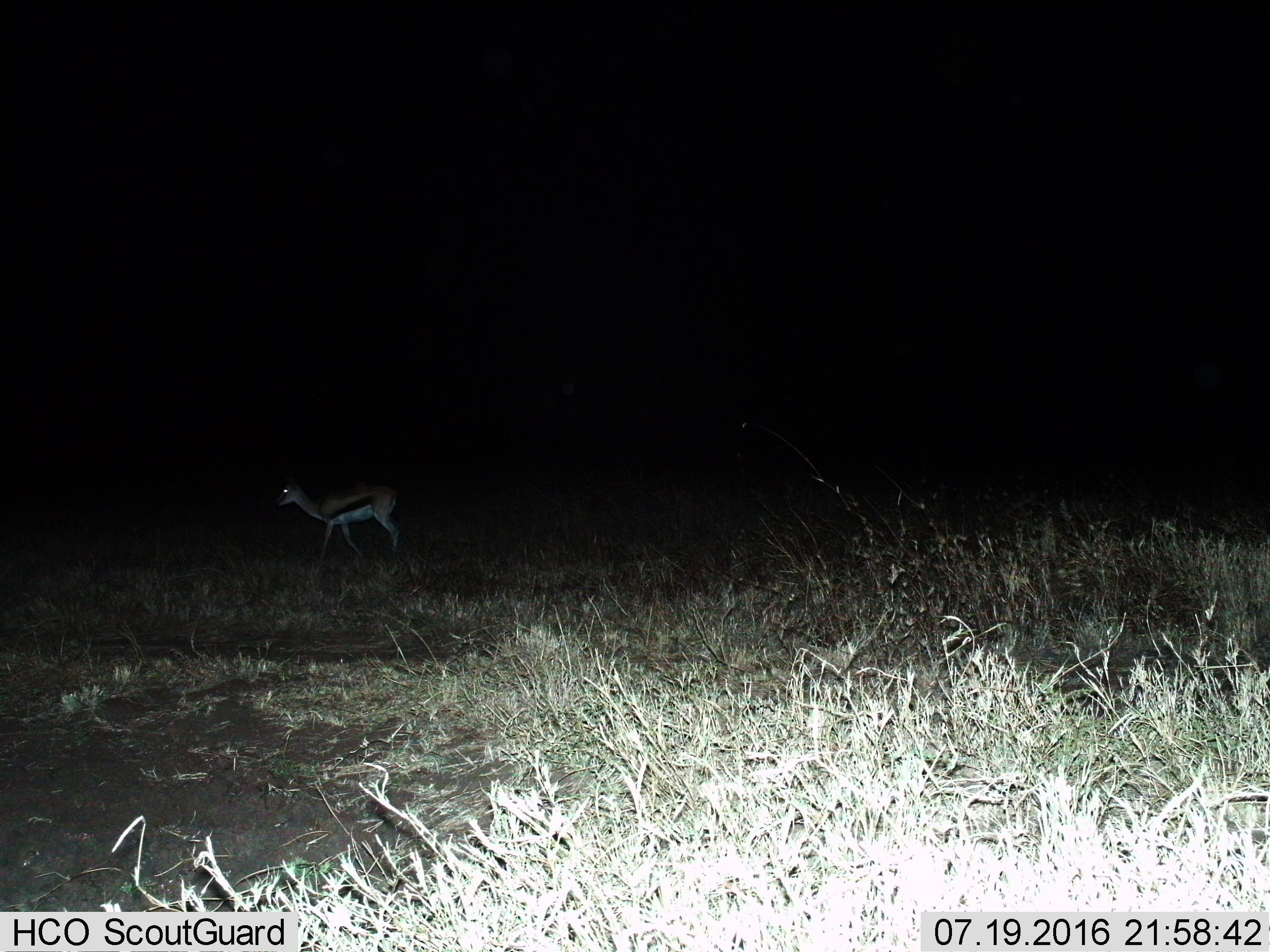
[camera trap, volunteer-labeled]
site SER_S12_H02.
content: unidentified animal